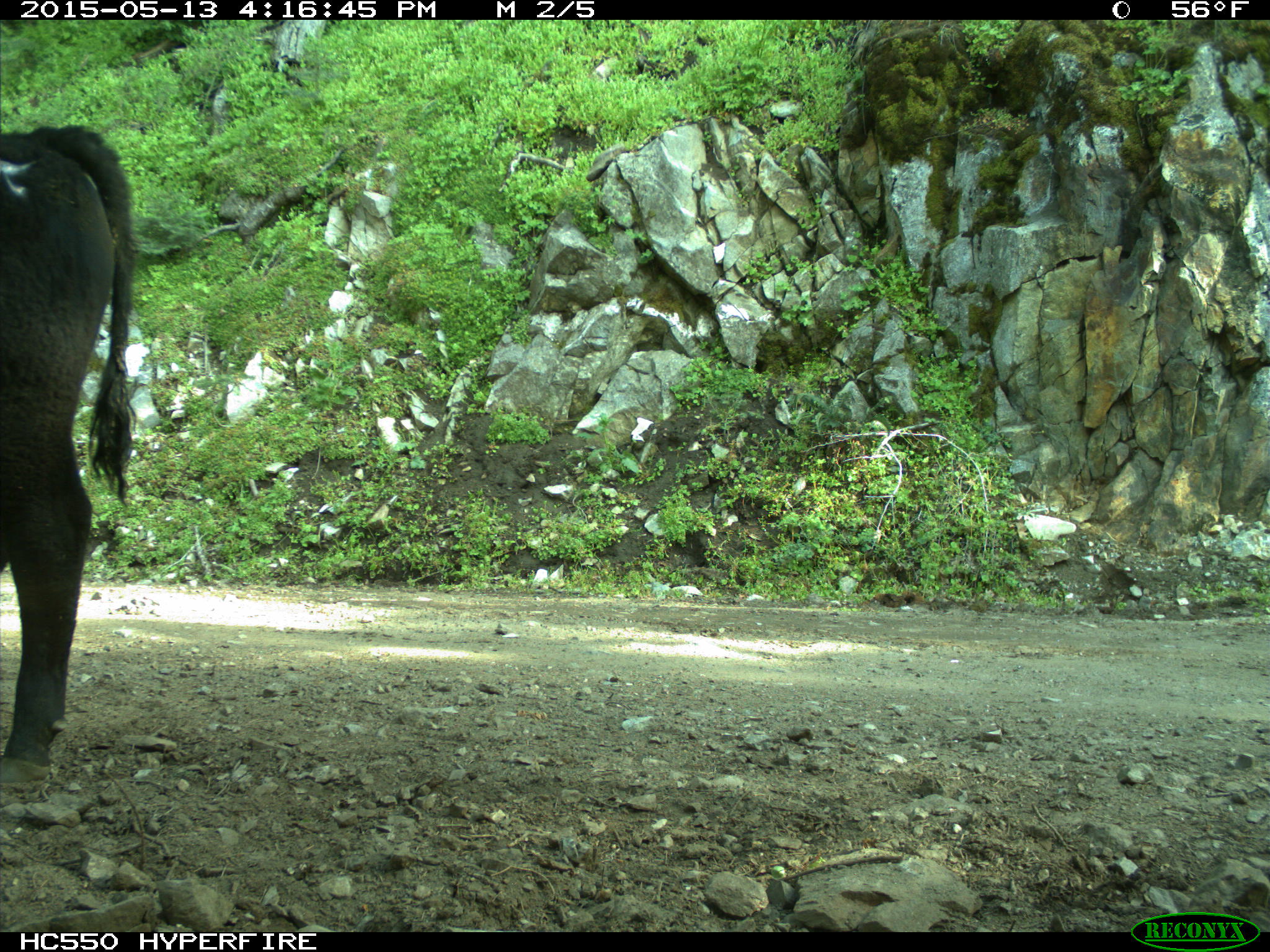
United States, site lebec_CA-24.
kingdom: Animalia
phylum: Chordata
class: Mammalia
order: Artiodactyla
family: Bovidae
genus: Bos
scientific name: Bos taurus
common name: domestic cow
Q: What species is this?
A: Bos taurus (domestic cow).